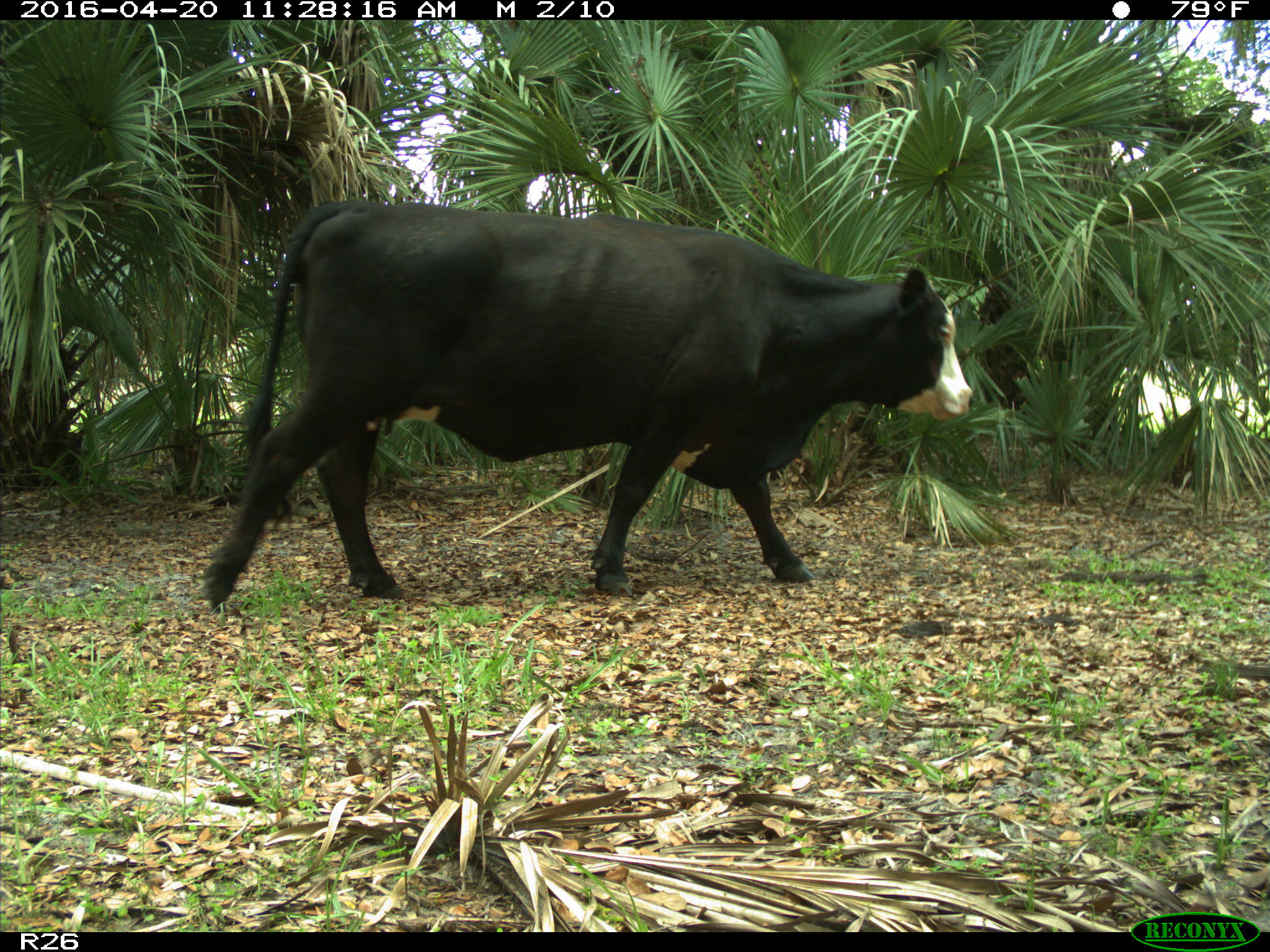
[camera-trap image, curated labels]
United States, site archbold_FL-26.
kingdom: Animalia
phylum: Chordata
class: Mammalia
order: Artiodactyla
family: Bovidae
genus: Bos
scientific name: Bos taurus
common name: domestic cow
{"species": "Bos taurus (domestic cow)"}